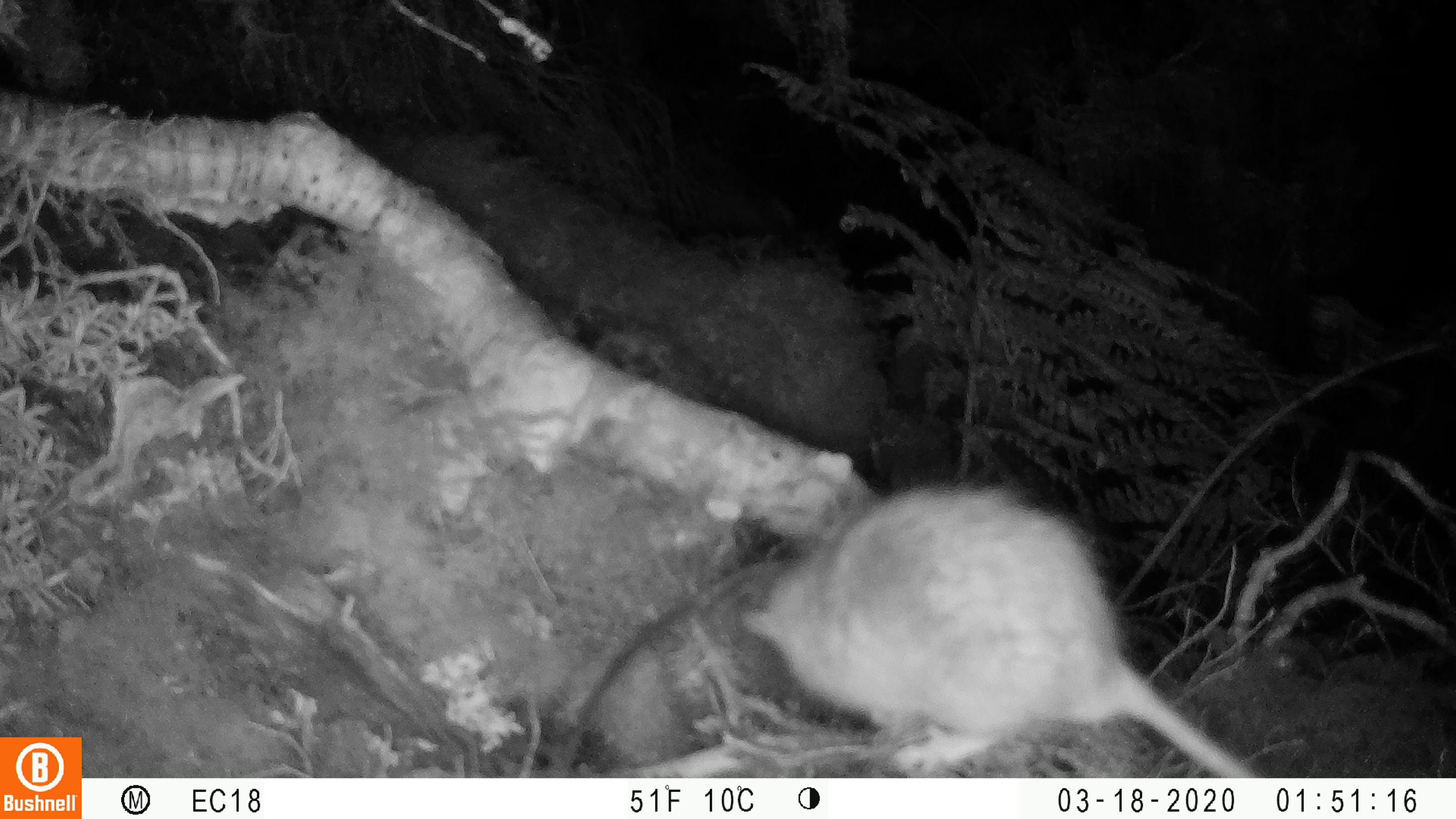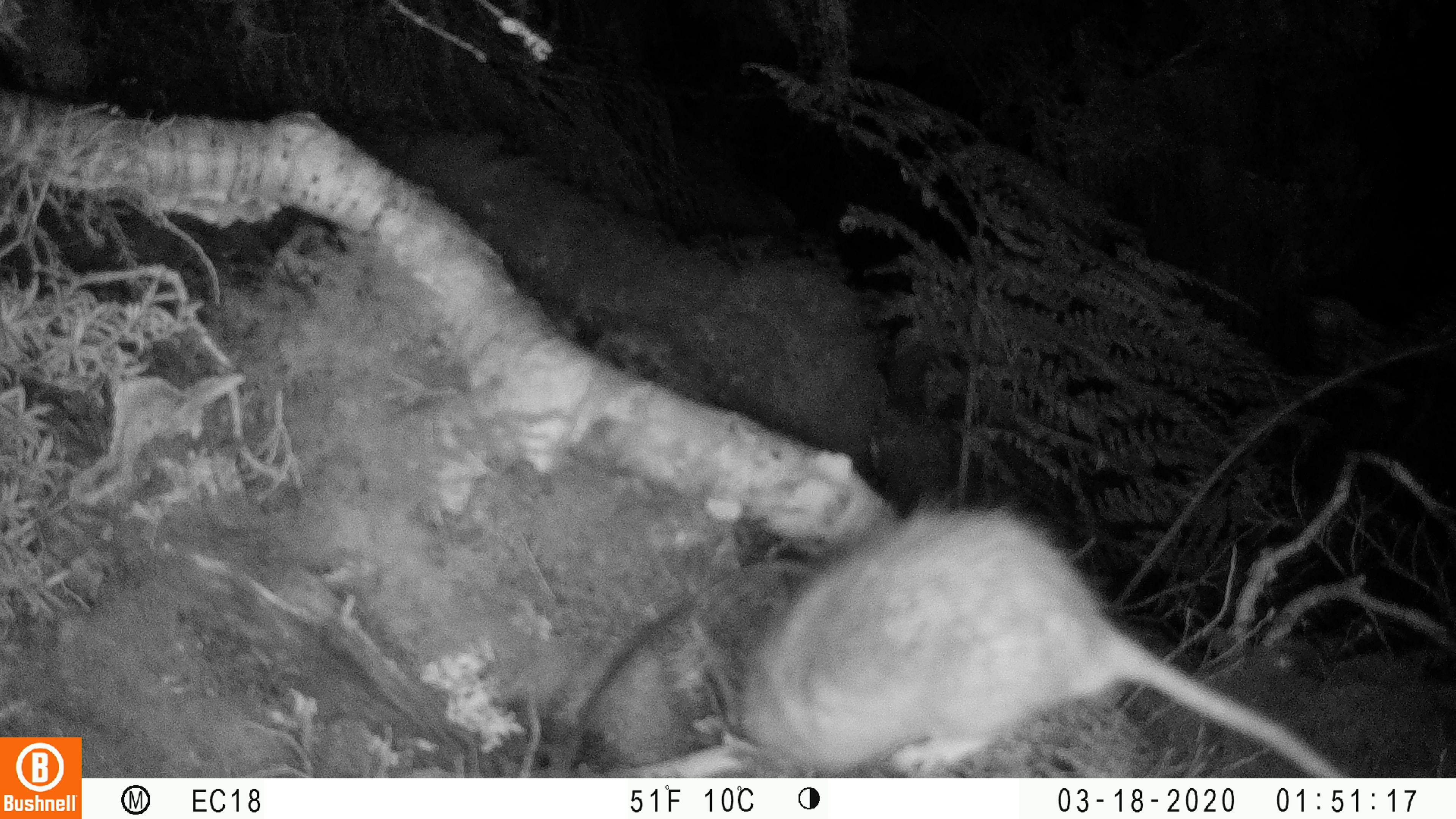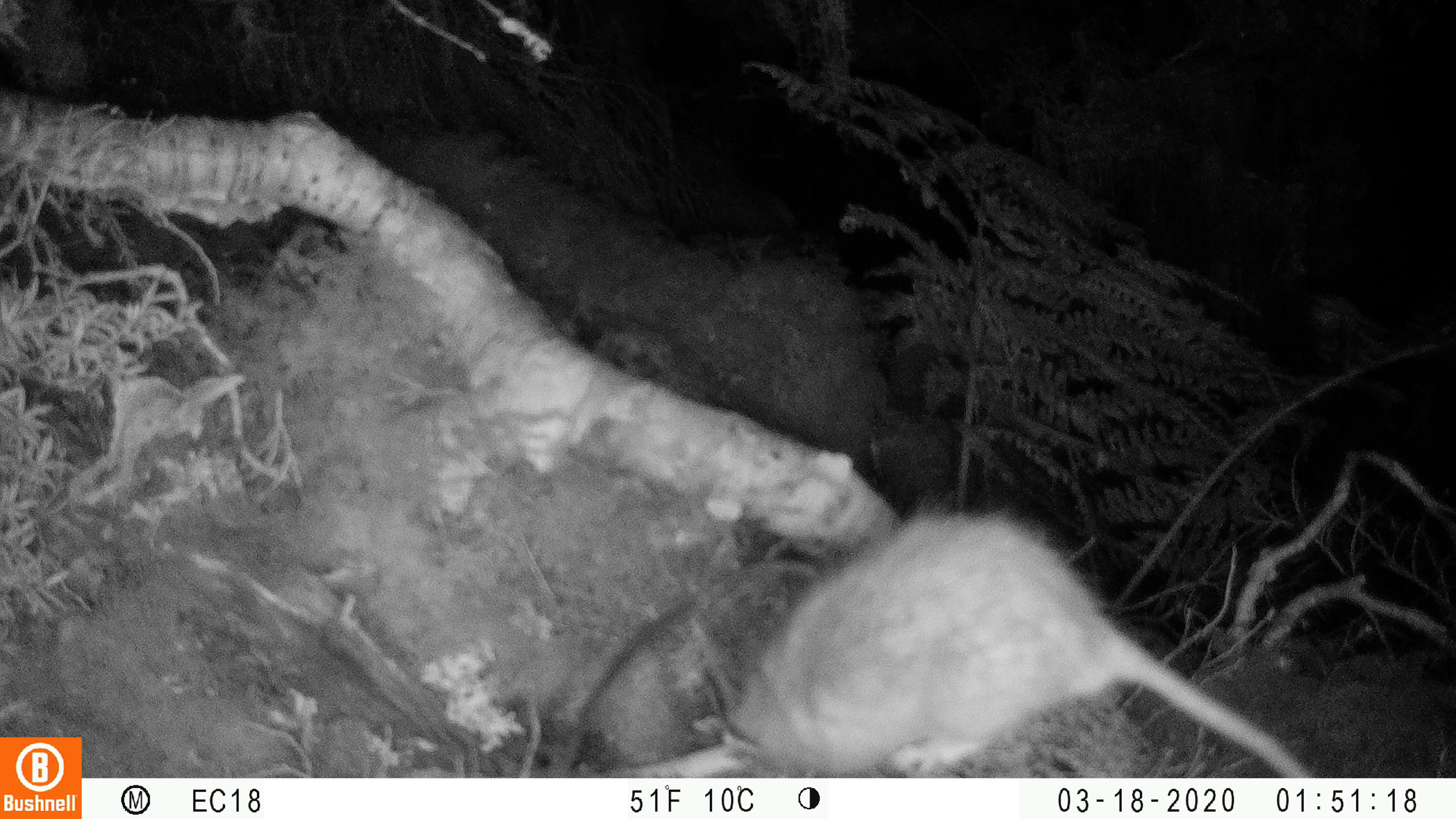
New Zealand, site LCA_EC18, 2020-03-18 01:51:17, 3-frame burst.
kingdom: Animalia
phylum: Chordata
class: Mammalia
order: Rodentia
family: Muridae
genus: Rattus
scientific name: Rattus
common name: rat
Rat (Rattus).